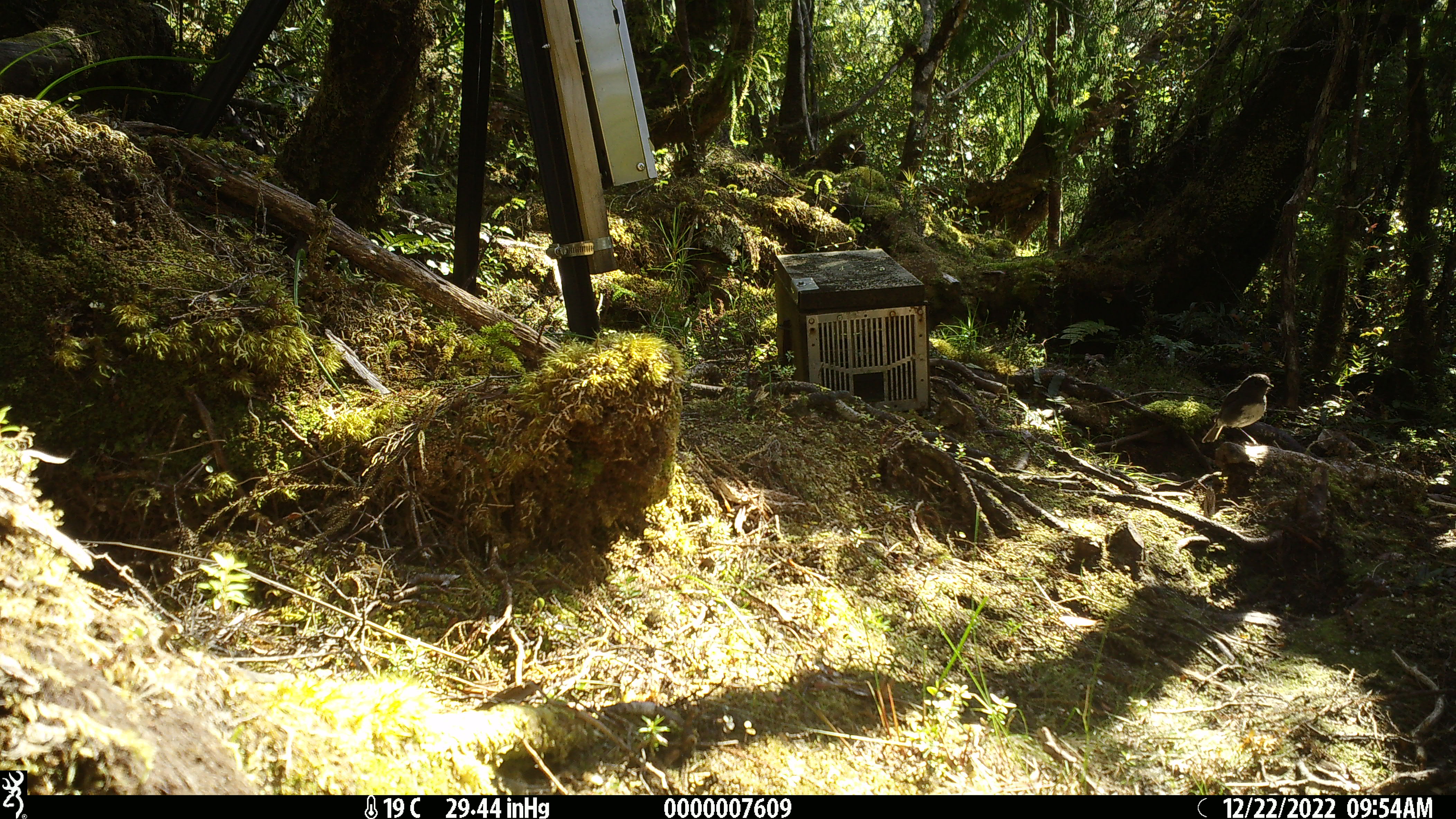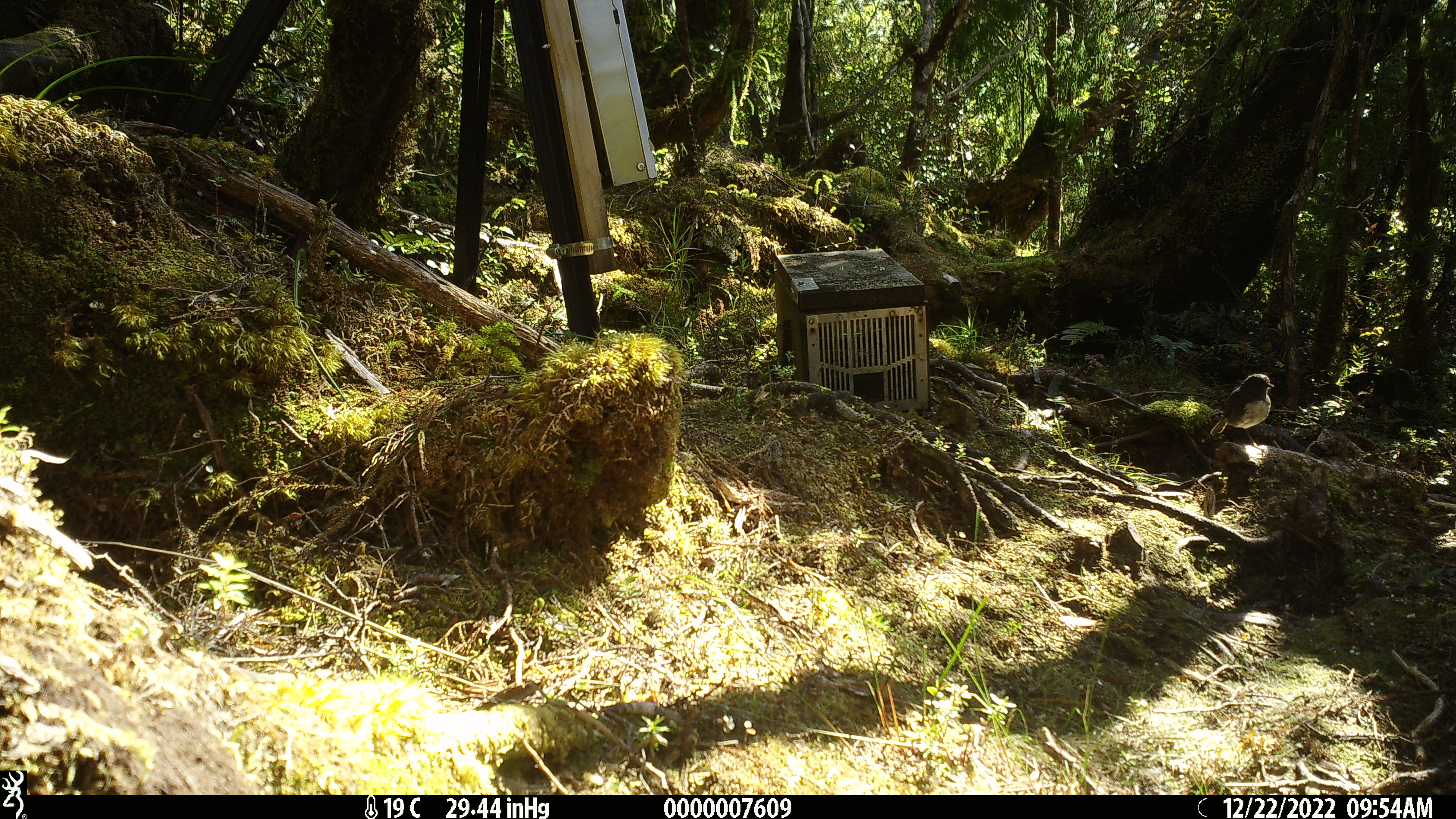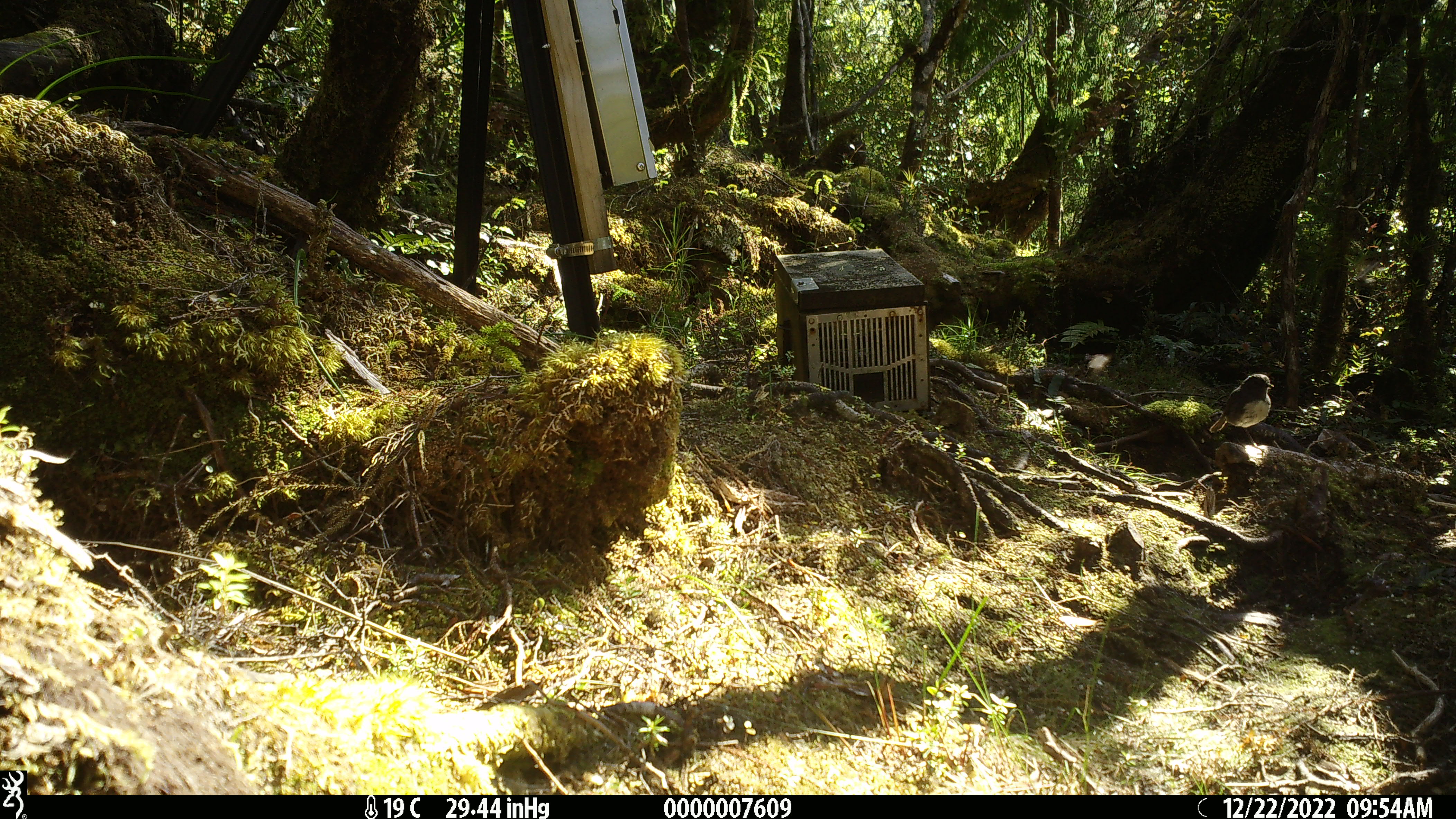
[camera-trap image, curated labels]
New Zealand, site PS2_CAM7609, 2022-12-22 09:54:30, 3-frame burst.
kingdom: Animalia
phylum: Chordata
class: Aves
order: Passeriformes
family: Petroicidae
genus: Petroica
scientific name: Petroica australis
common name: new zealand robin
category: robin